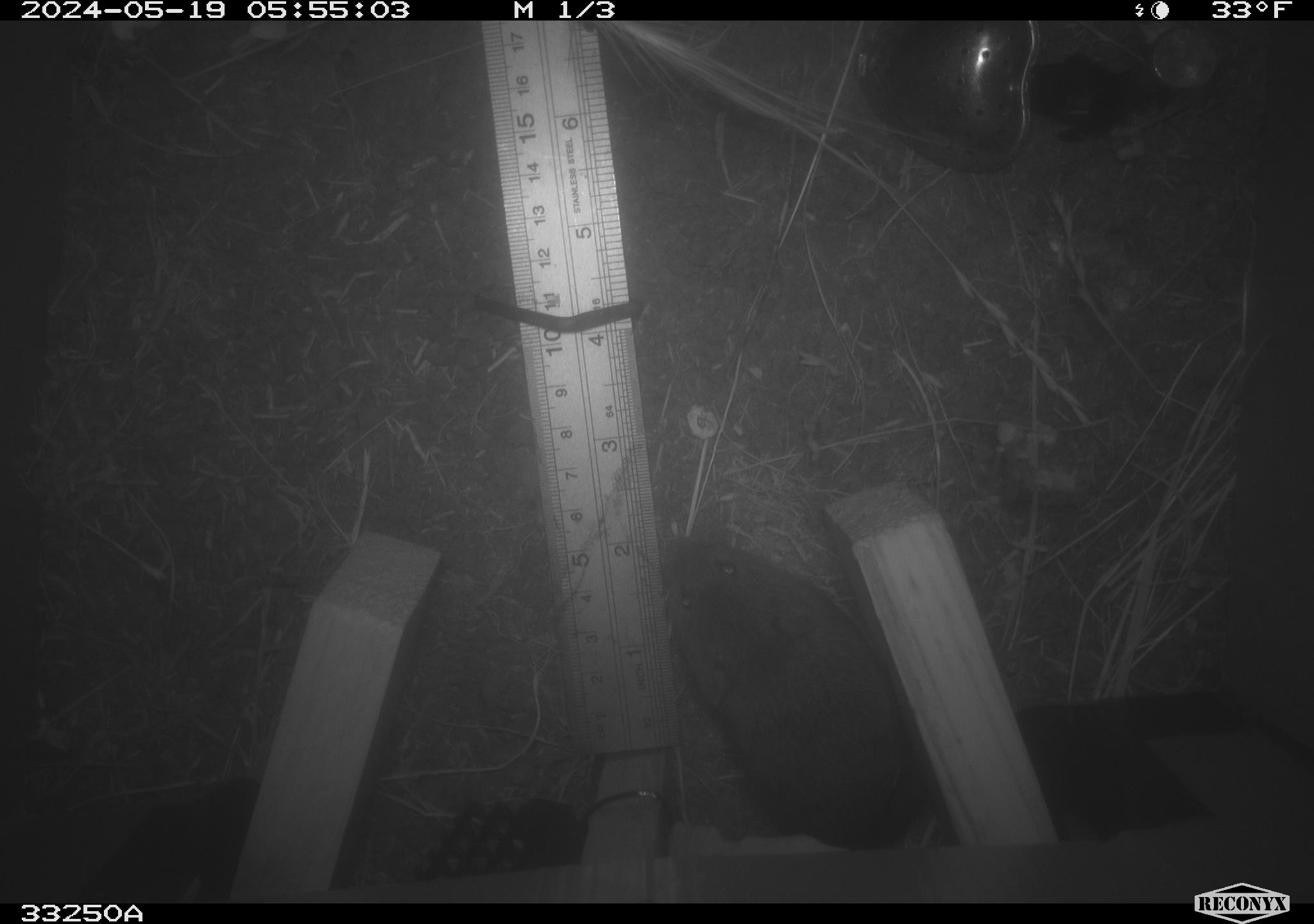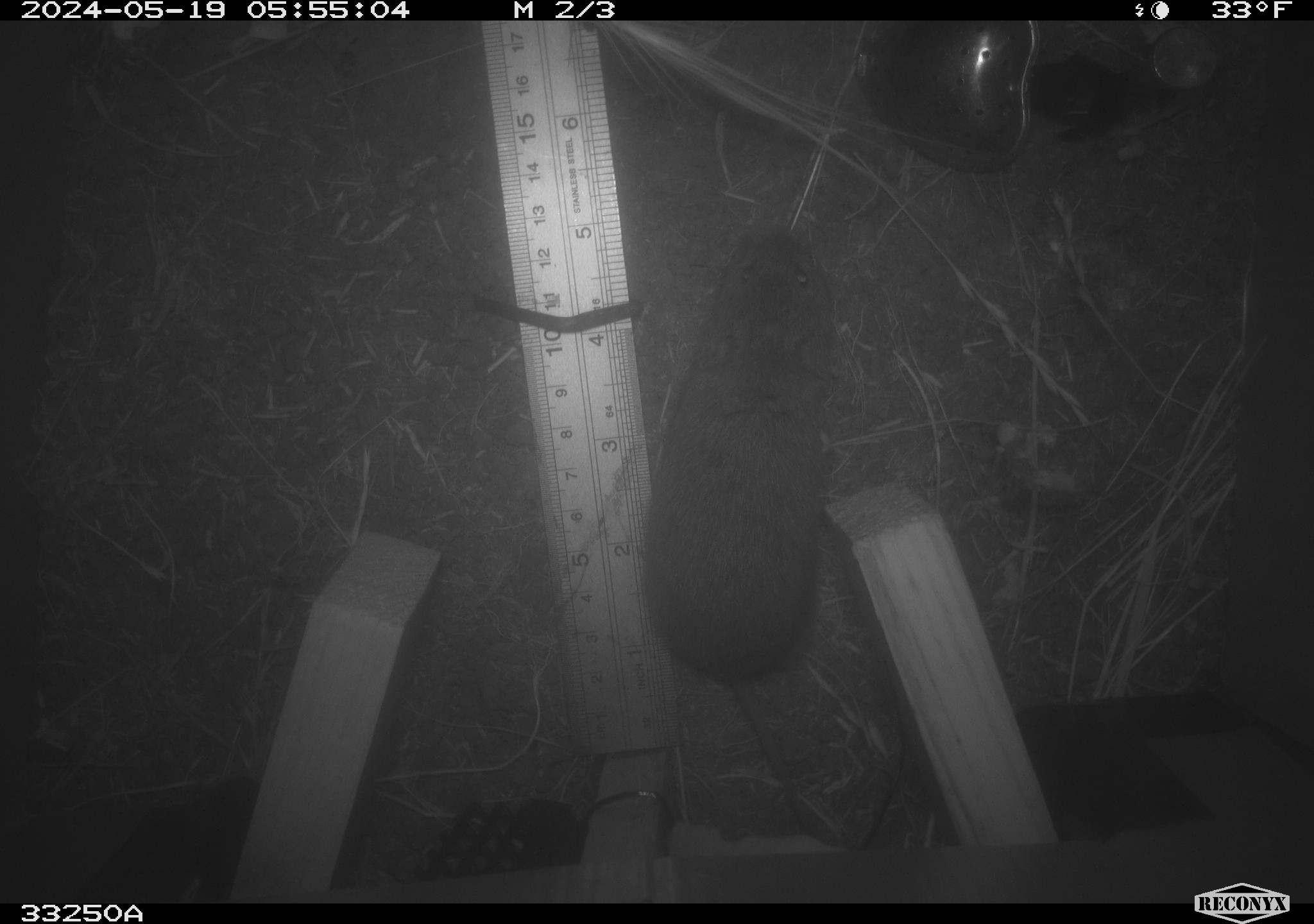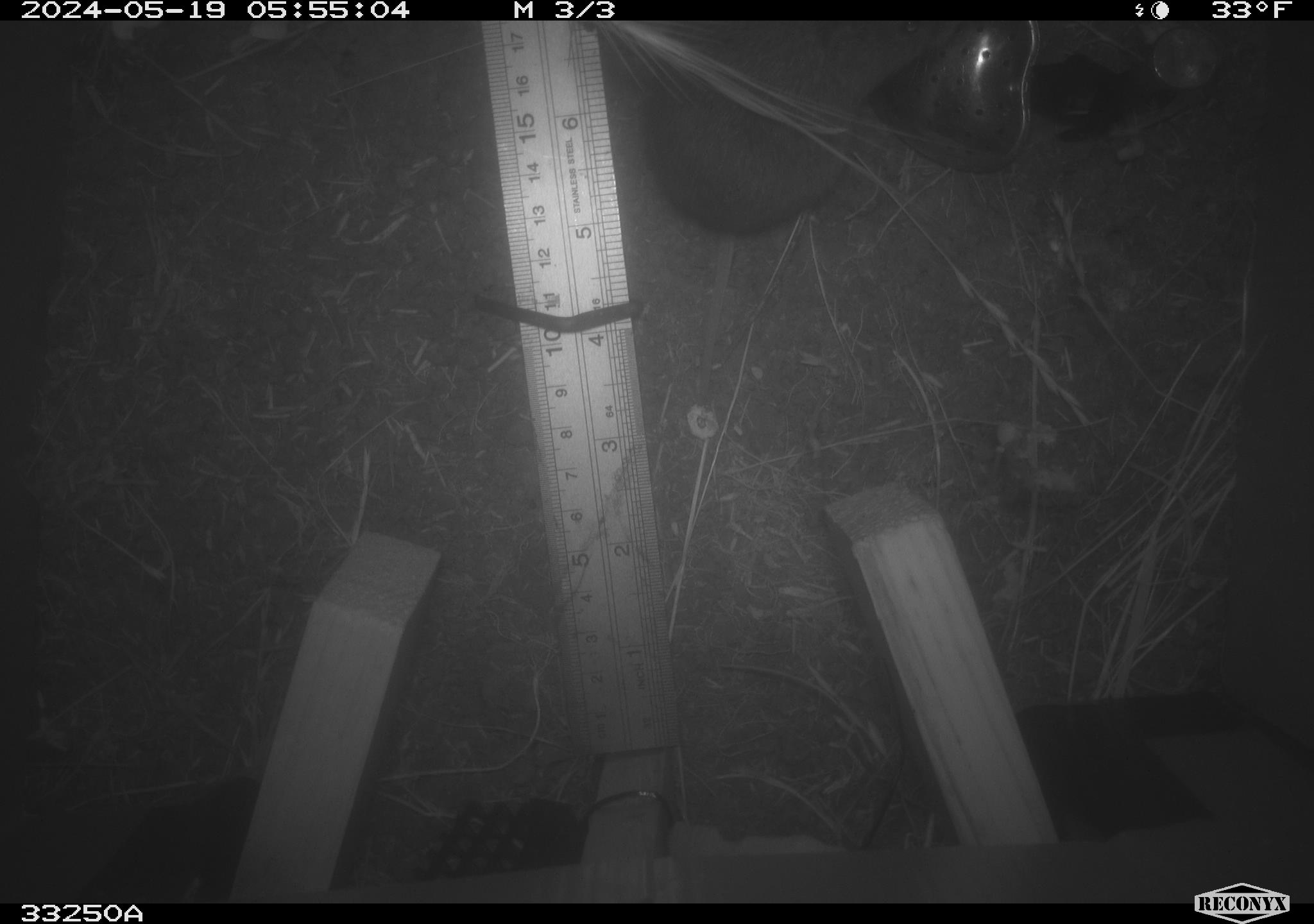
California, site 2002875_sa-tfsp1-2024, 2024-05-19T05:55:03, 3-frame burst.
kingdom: Animalia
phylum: Chordata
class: Mammalia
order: Rodentia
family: Cricetidae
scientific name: Arvicolinae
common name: voles, lemmings, and muskrats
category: arvicolinae subfamily